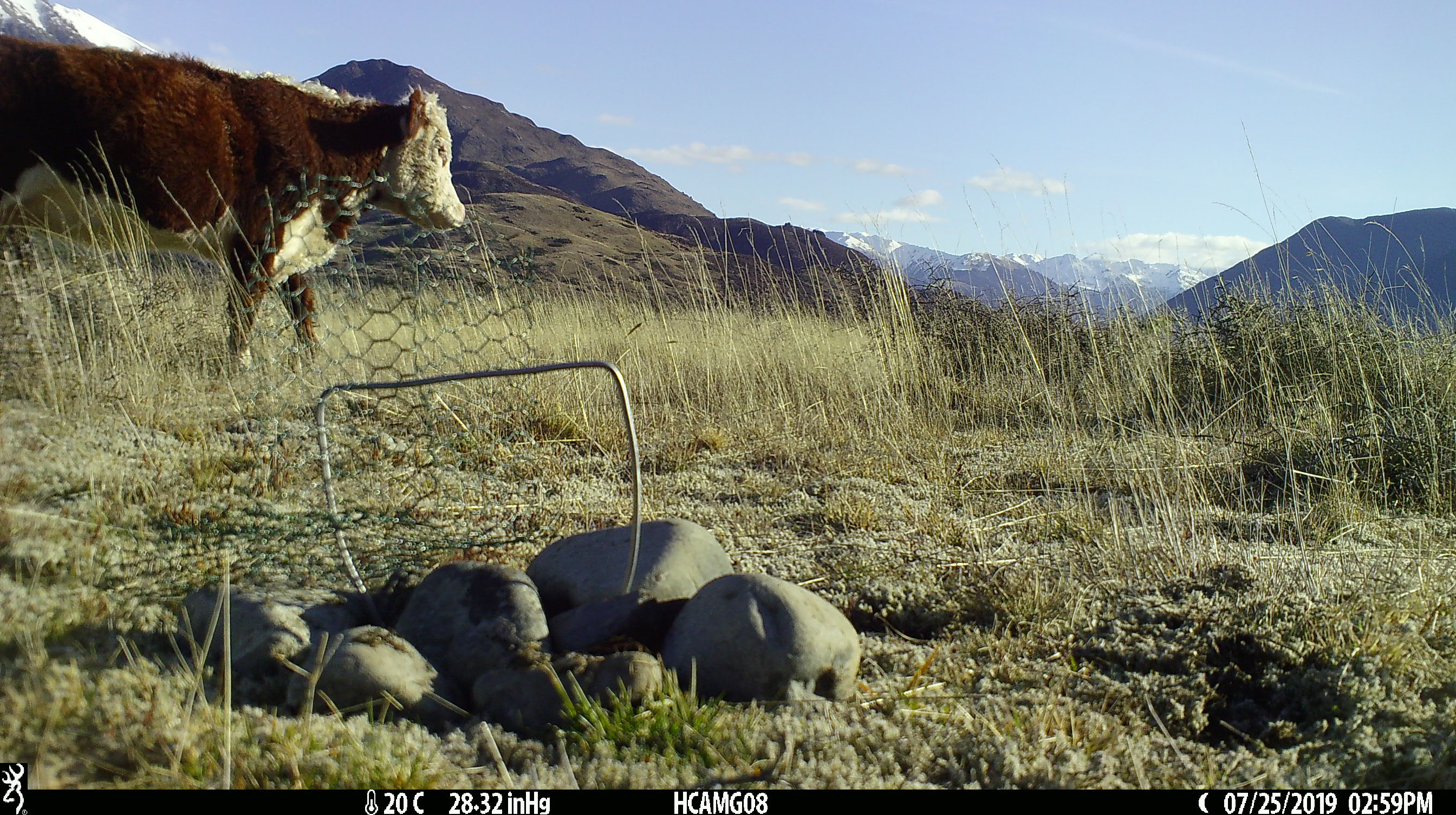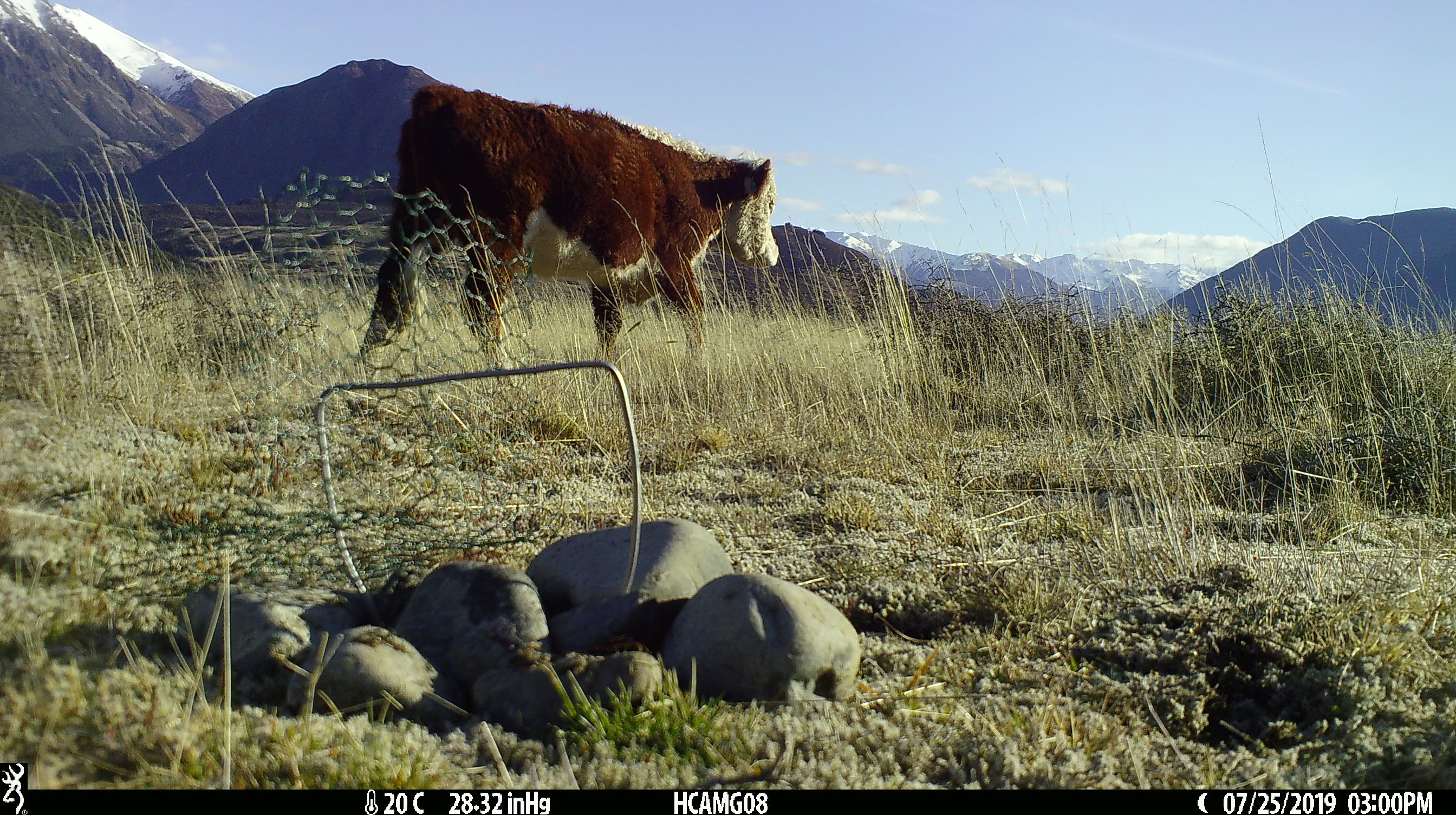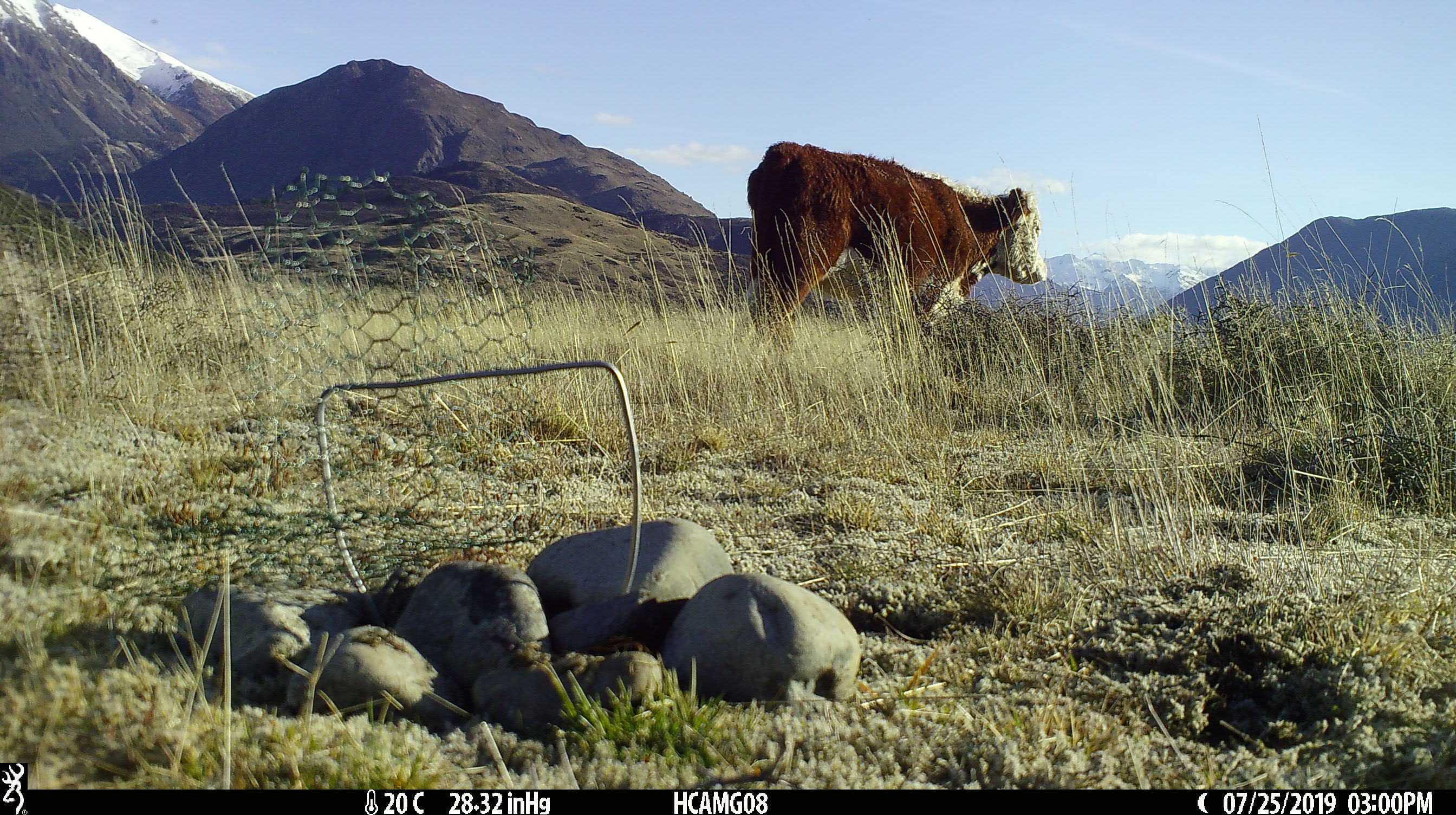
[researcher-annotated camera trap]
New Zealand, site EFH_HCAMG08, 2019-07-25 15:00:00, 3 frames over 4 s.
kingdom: Animalia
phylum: Chordata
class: Mammalia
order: Artiodactyla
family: Bovidae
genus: Bos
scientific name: Bos taurus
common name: domestic cow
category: cow